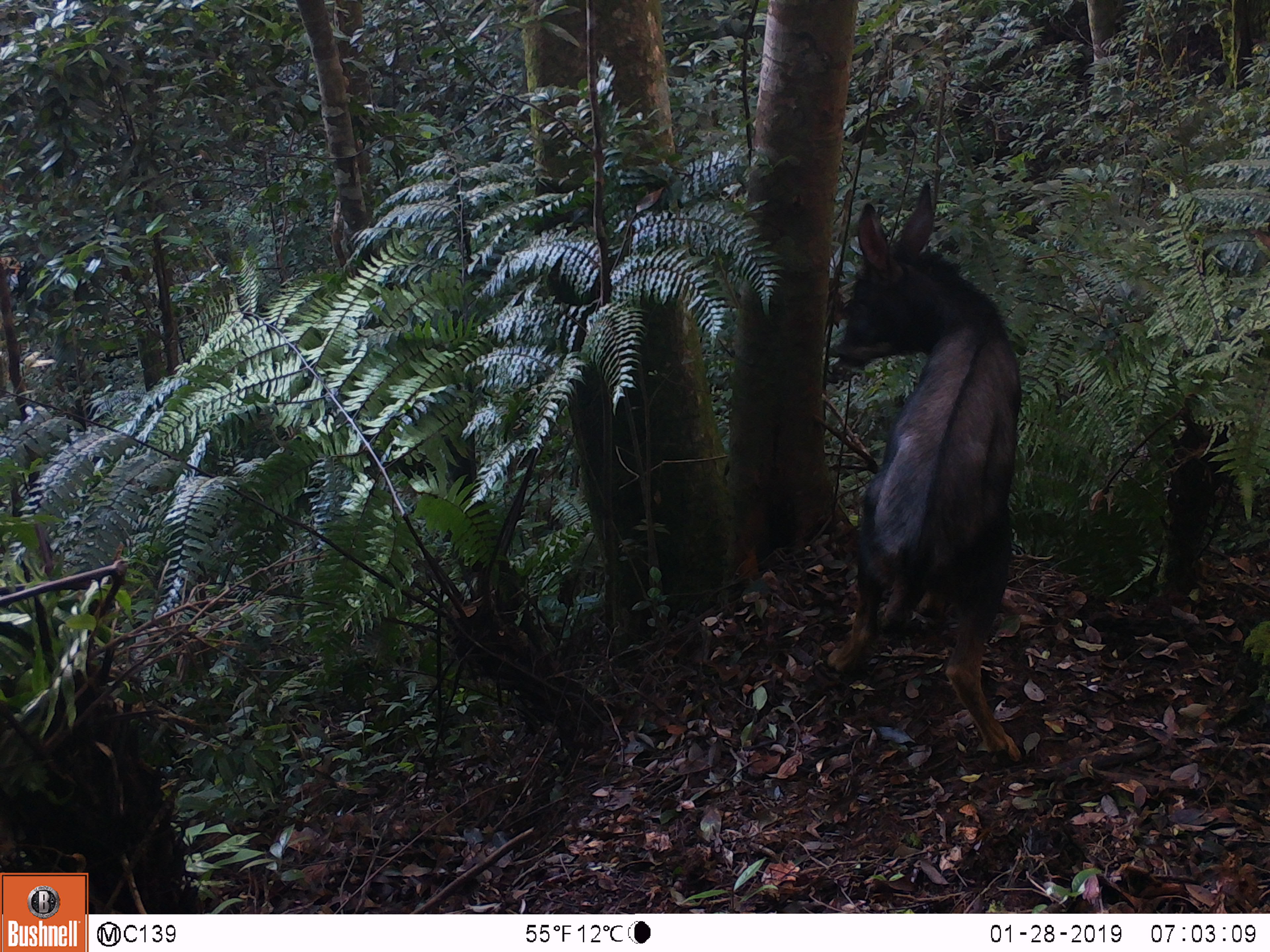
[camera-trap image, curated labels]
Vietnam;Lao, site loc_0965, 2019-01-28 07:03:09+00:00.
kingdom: Animalia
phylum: Chordata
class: Mammalia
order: Artiodactyla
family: Bovidae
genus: Capricornis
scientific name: Capricornis sumatraensis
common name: chinese serow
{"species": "chinese serow (Capricornis sumatraensis)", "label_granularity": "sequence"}